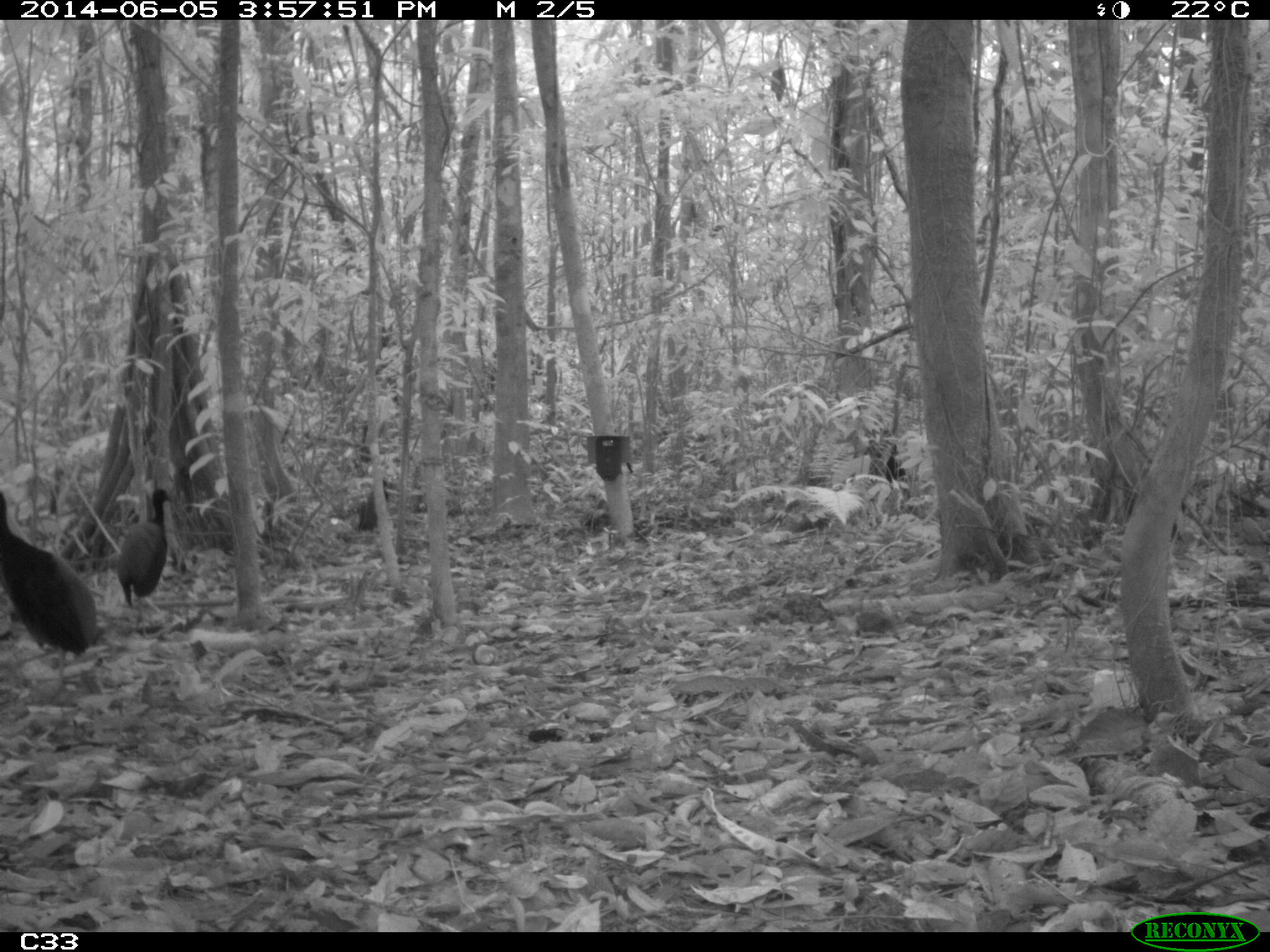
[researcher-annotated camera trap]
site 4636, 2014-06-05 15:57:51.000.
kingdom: Animalia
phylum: Chordata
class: Aves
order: Gruiformes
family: Psophiidae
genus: Psophia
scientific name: Psophia crepitans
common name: gray-winged trumpeter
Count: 6.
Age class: adult.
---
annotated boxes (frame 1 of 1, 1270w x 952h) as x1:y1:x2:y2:
psophia crepitans: 0:490:107:684; 115:487:171:615; 864:424:909:484; 357:478:393:533